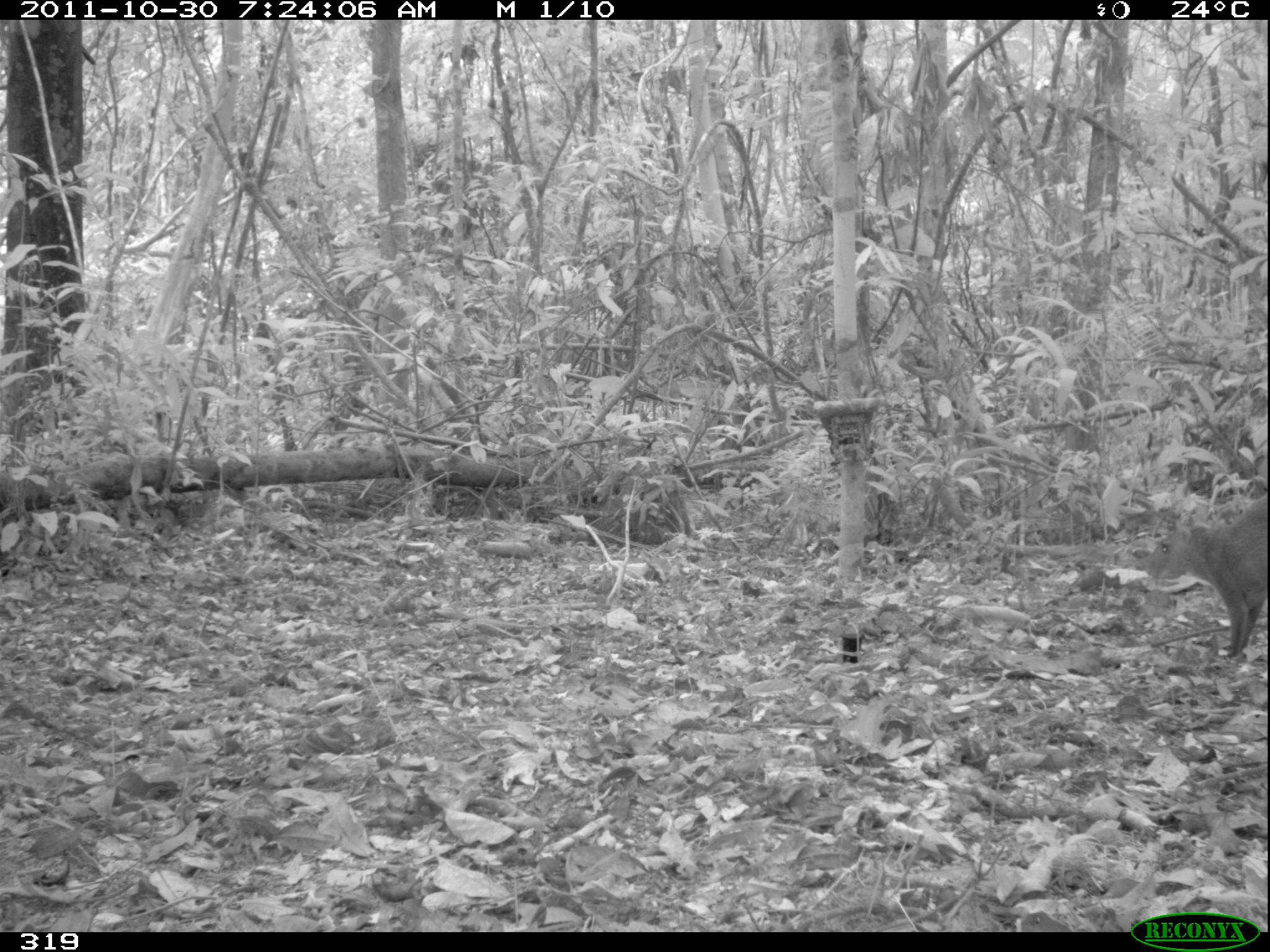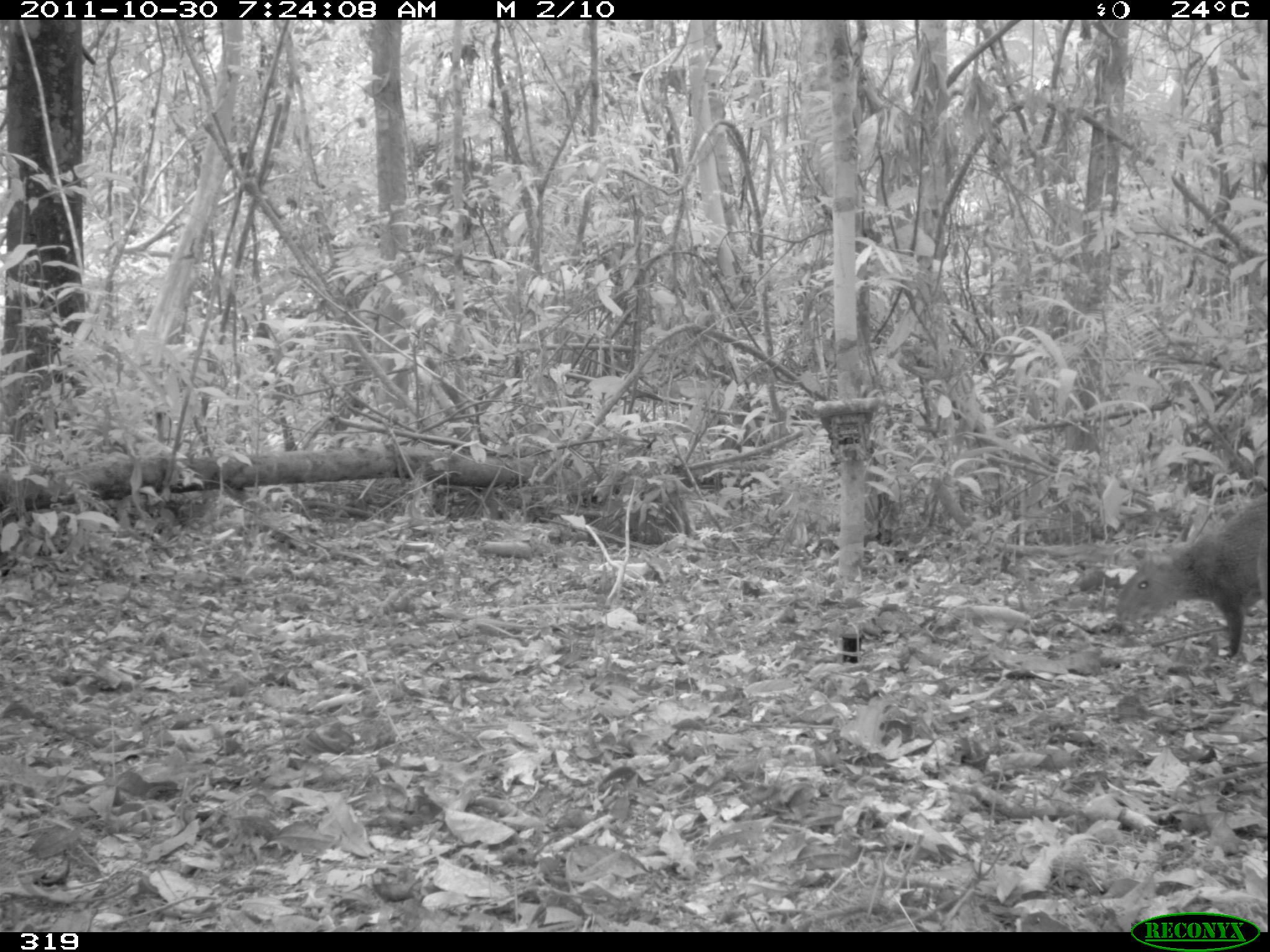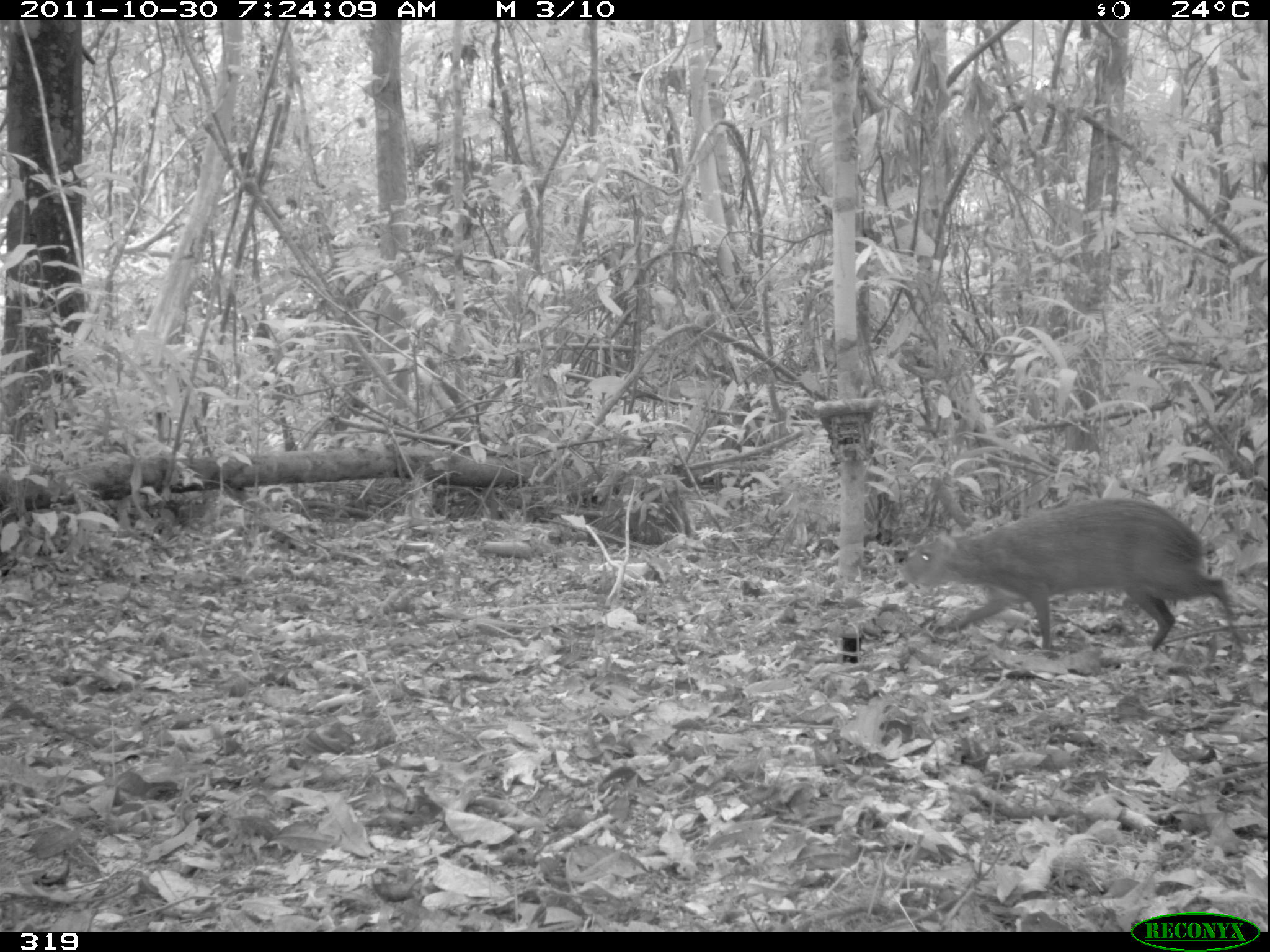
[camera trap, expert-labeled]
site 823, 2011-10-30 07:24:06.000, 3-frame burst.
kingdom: Animalia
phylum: Chordata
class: Mammalia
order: Rodentia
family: Dasyproctidae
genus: Dasyprocta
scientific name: Dasyprocta punctata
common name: central american agouti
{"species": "Dasyprocta punctata (central american agouti)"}